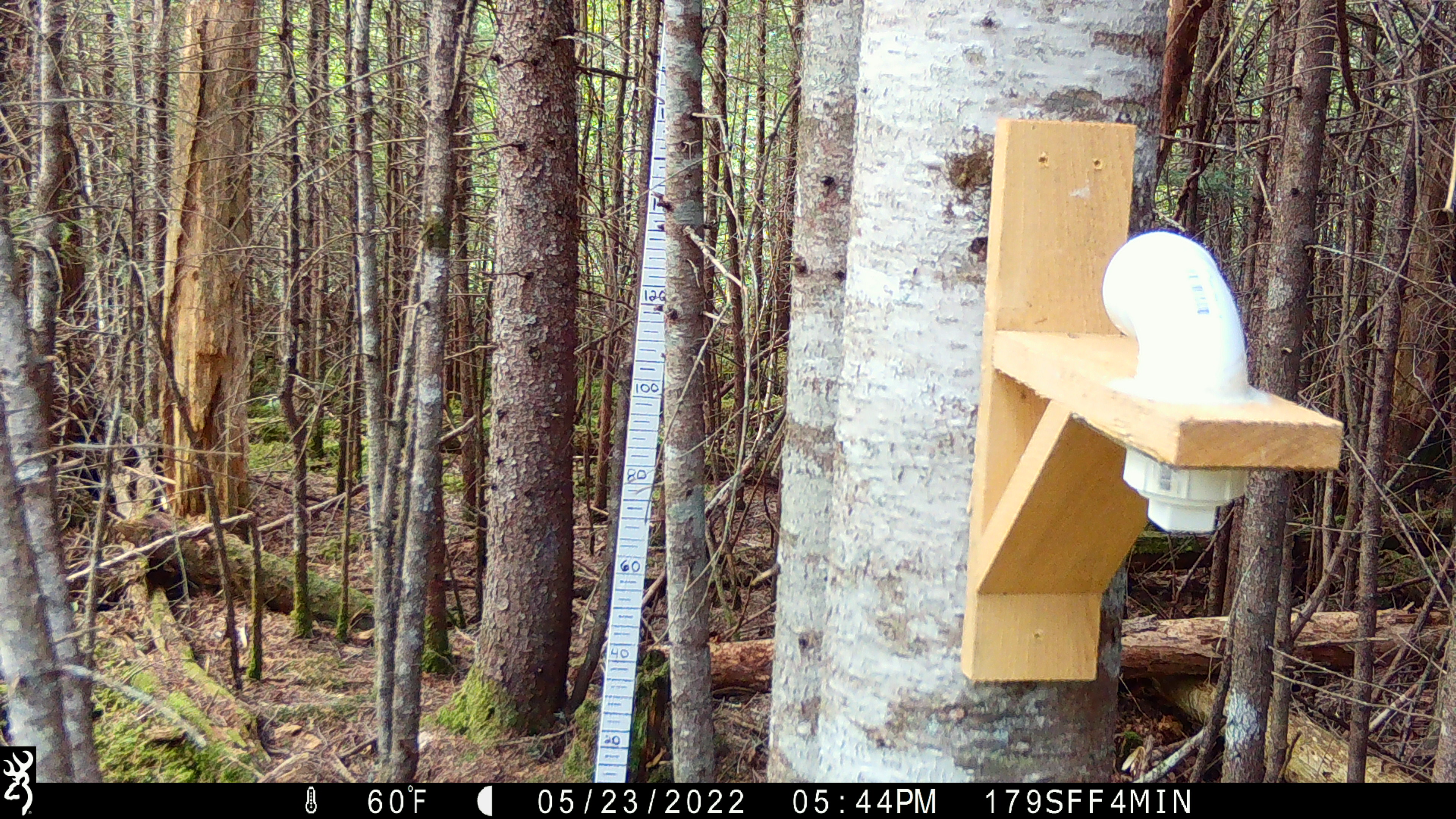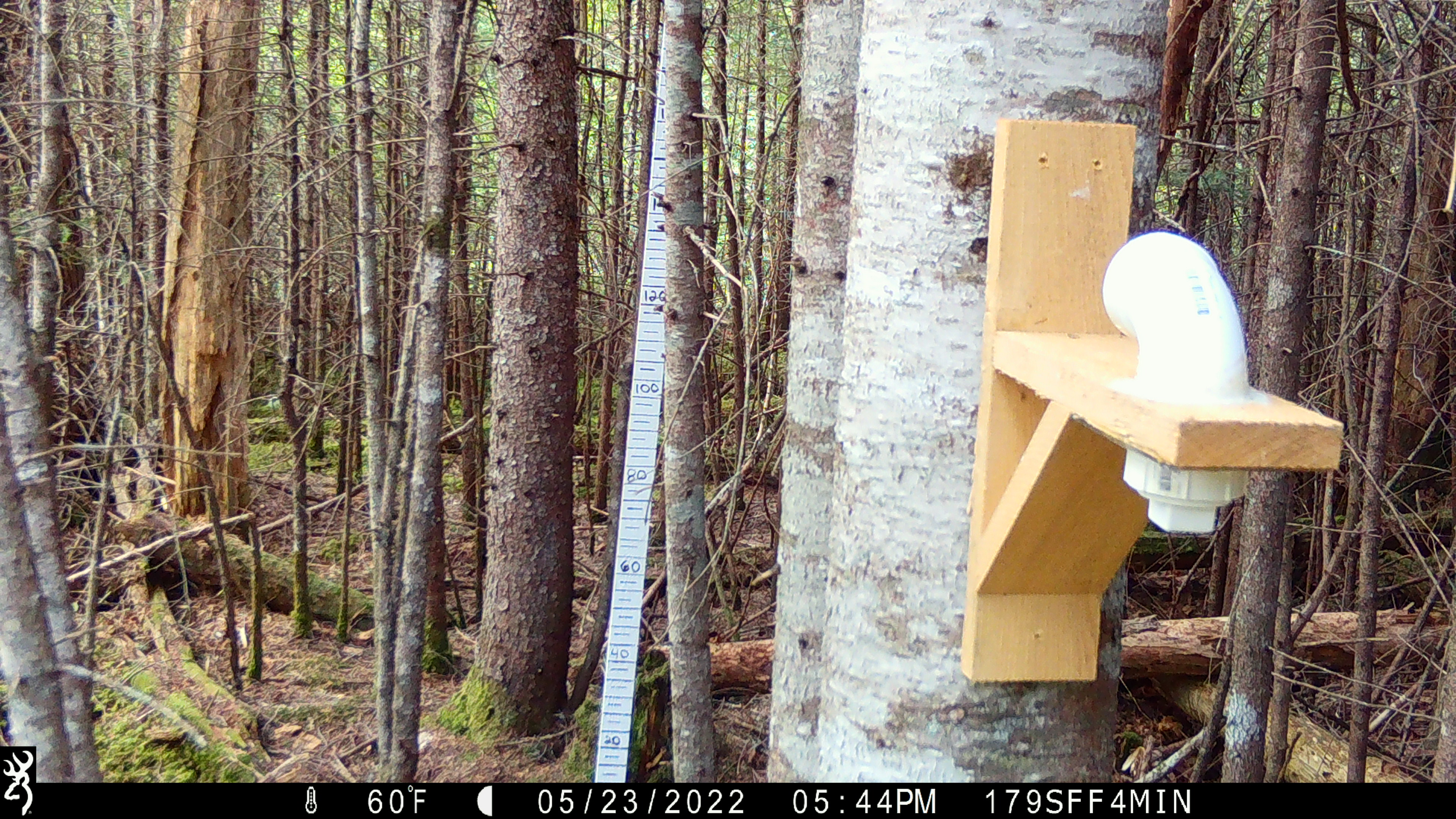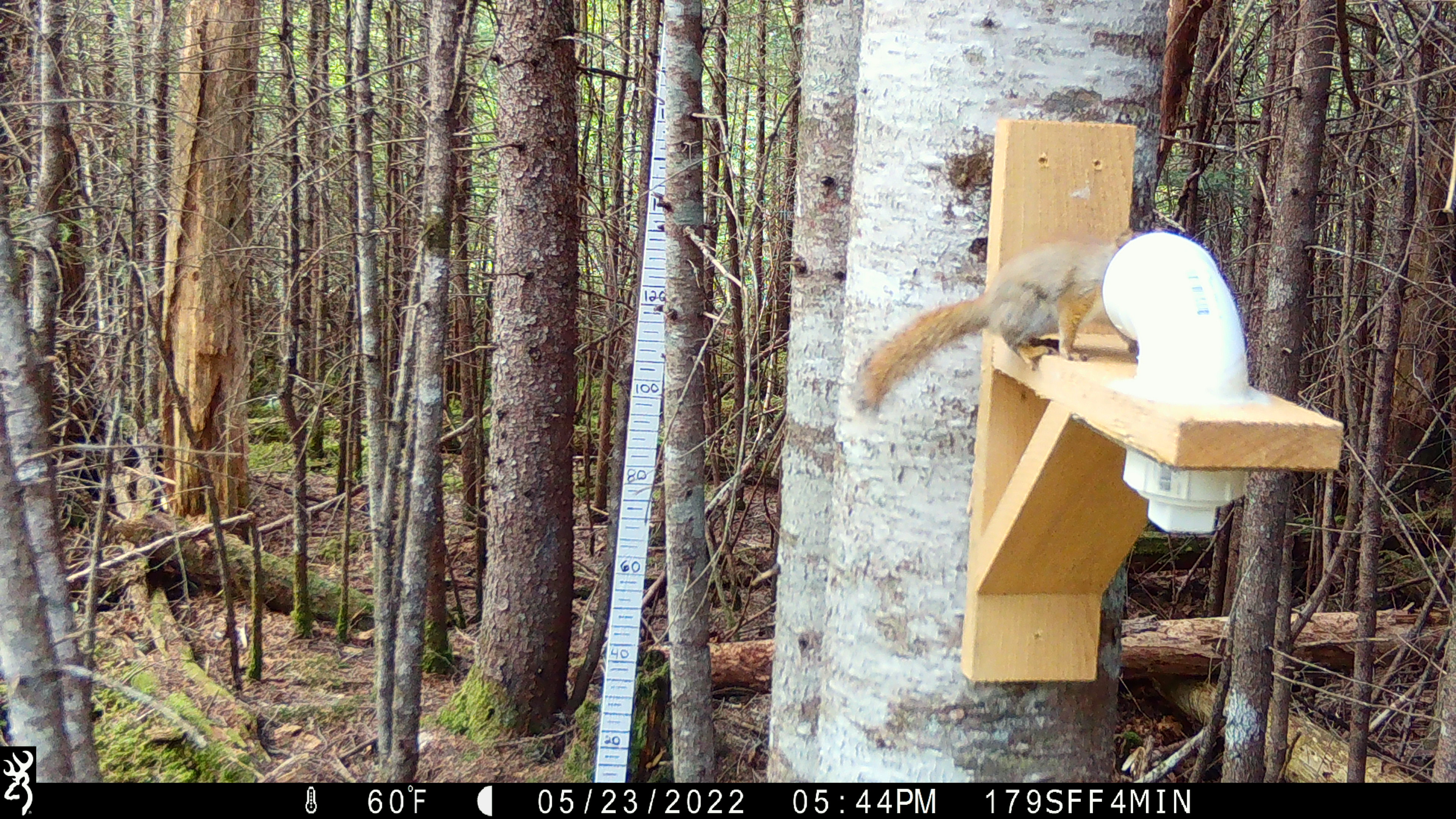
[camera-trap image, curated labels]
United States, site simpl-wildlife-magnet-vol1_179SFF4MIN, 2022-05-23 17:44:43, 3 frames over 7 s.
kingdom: Animalia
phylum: Chordata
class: Mammalia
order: Rodentia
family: Sciuridae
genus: Tamiasciurus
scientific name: Tamiasciurus hudsonicus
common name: red squirrel